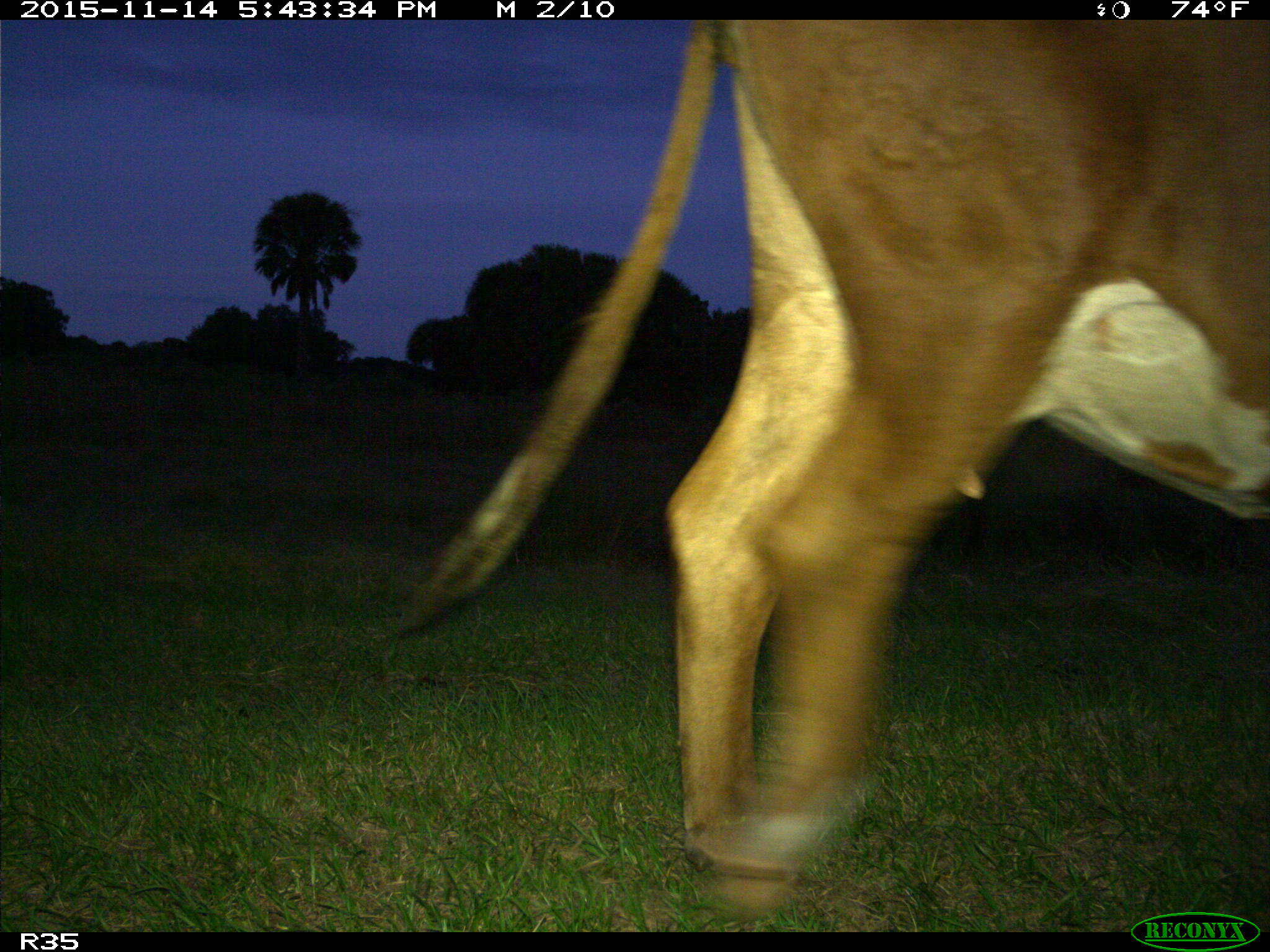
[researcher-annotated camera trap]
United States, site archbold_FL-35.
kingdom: Animalia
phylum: Chordata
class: Mammalia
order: Artiodactyla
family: Bovidae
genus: Bos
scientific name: Bos taurus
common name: domestic cow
Bos taurus (domestic cow).